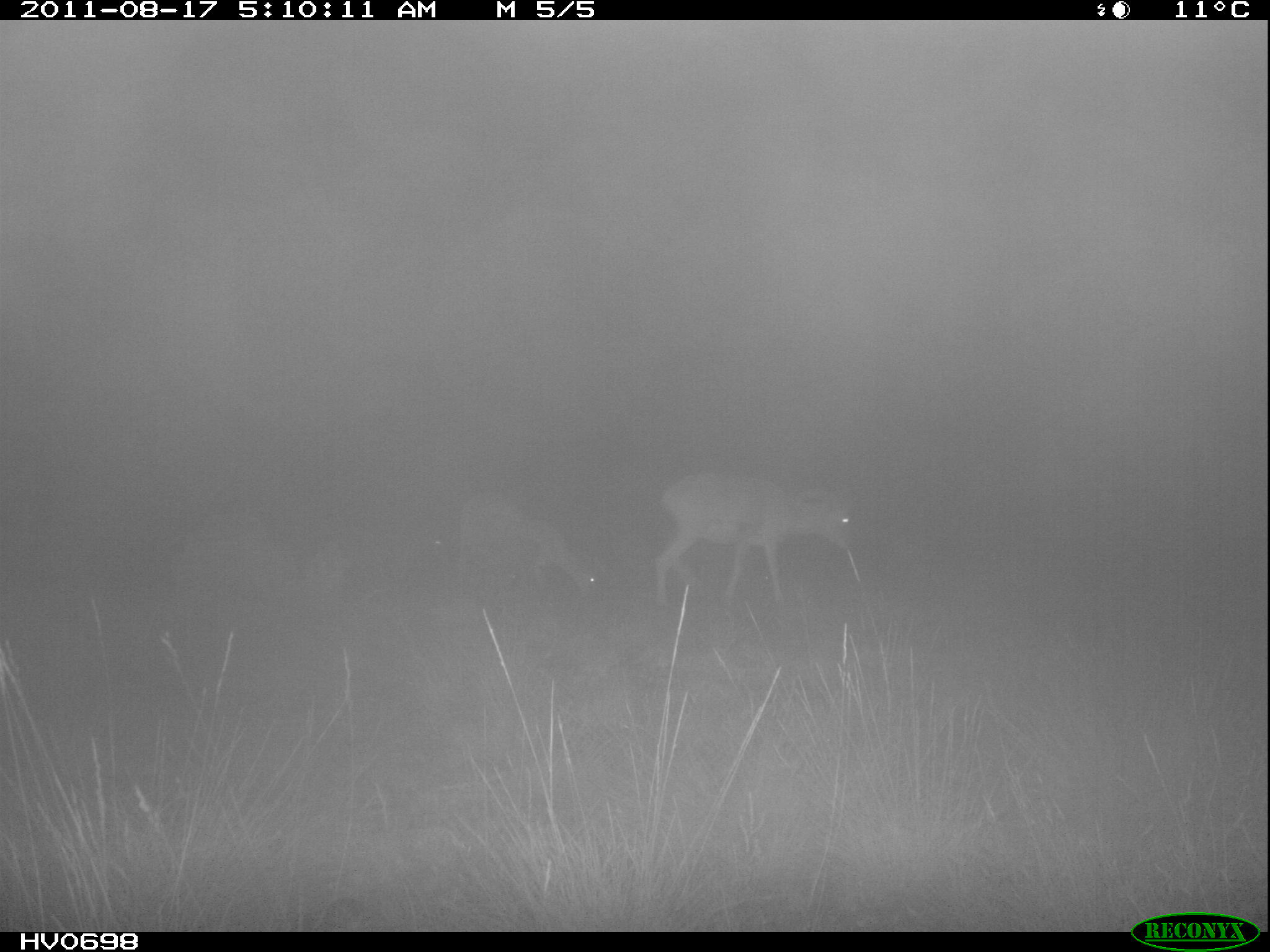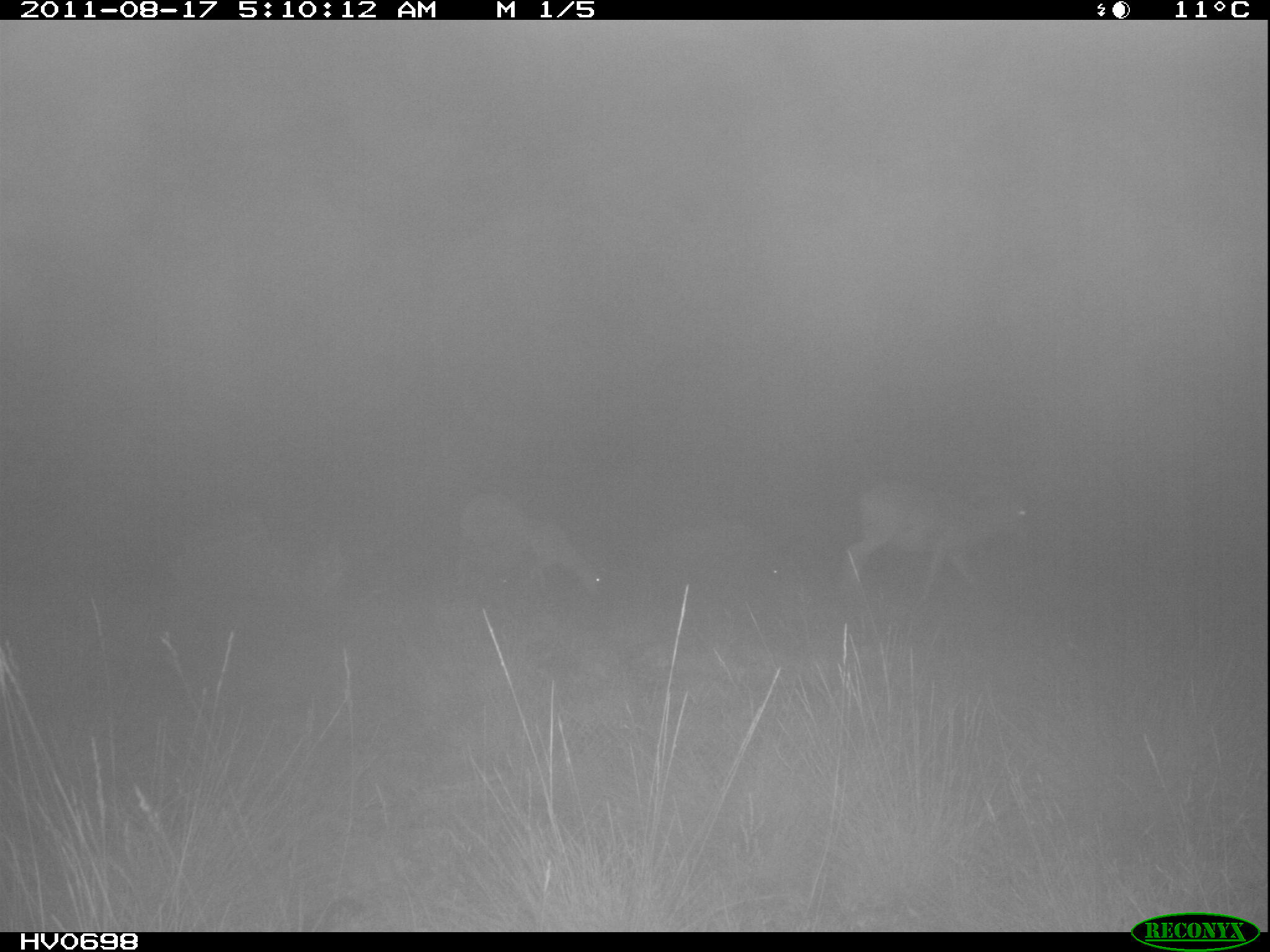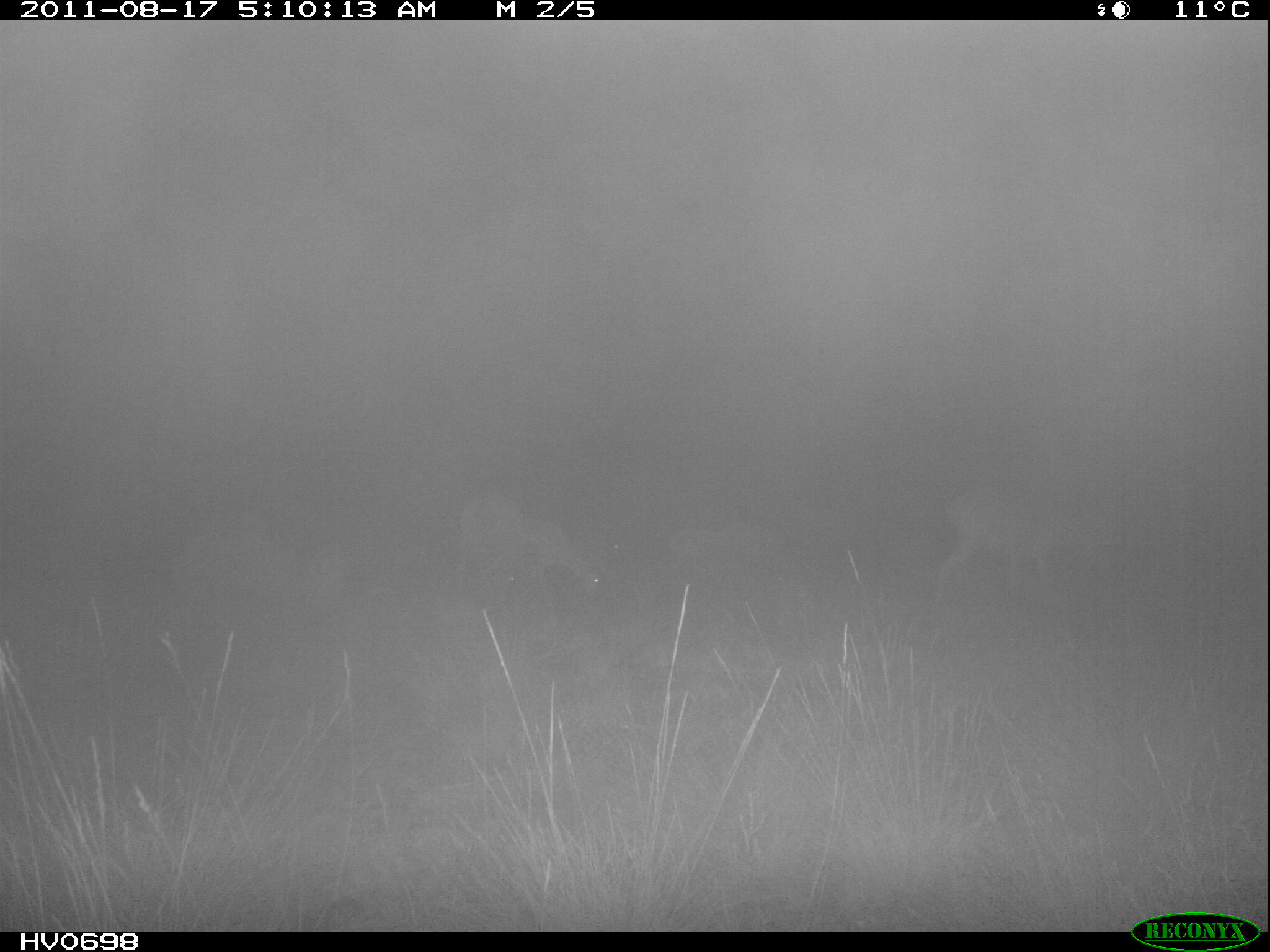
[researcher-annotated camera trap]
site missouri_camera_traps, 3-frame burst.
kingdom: Animalia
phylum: Chordata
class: Mammalia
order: Artiodactyla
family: Bovidae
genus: Ovis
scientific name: Ovis ammon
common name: mouflon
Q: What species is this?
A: Mouflon (Ovis ammon).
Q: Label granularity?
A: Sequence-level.